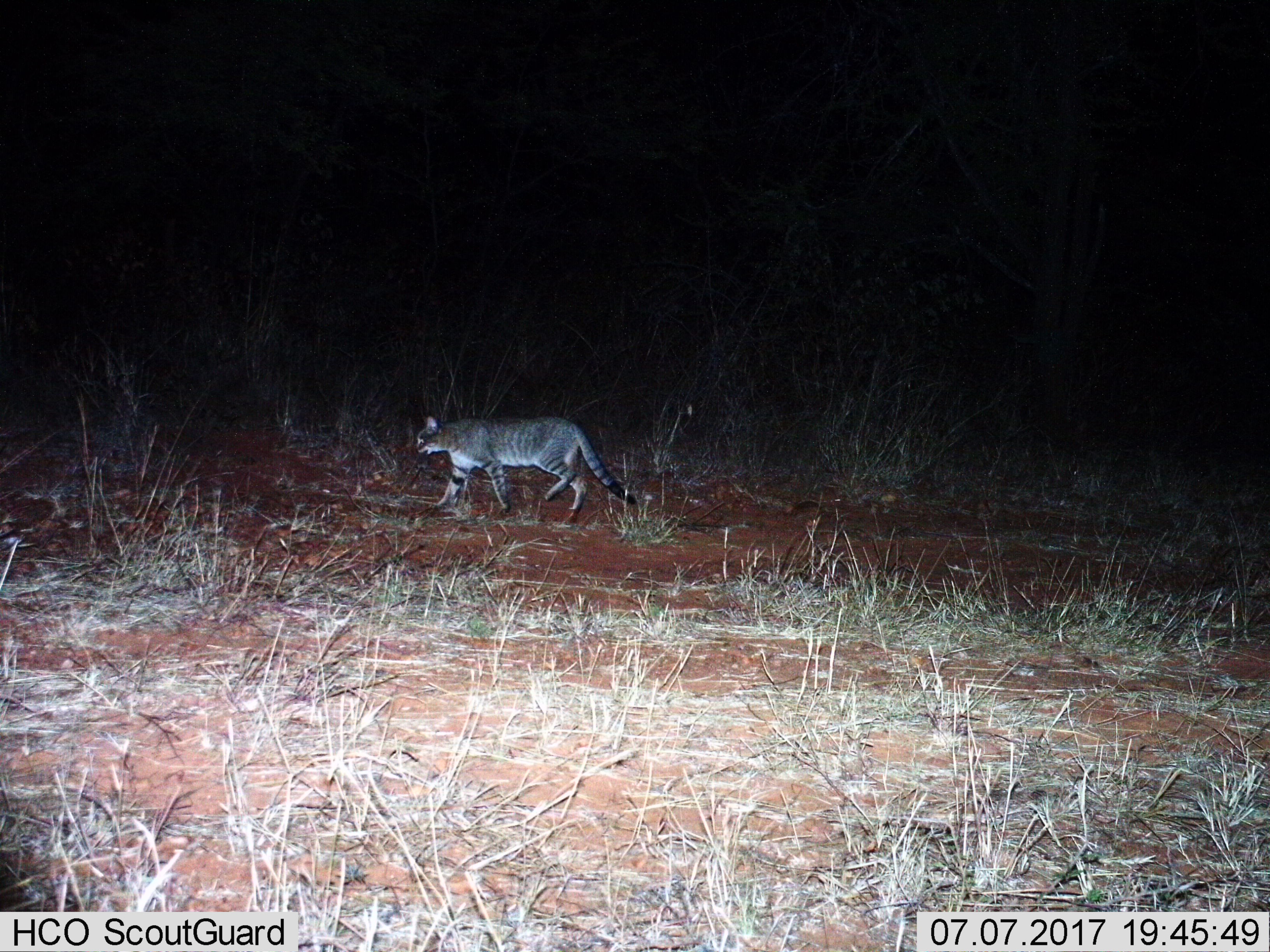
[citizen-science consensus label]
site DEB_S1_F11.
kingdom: Animalia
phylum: Chordata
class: Mammalia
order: Carnivora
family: Felidae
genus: Felis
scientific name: Felis lybica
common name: african wild cat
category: africanwildcat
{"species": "africanwildcat (african wild cat) (Felis lybica)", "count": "1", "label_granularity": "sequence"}